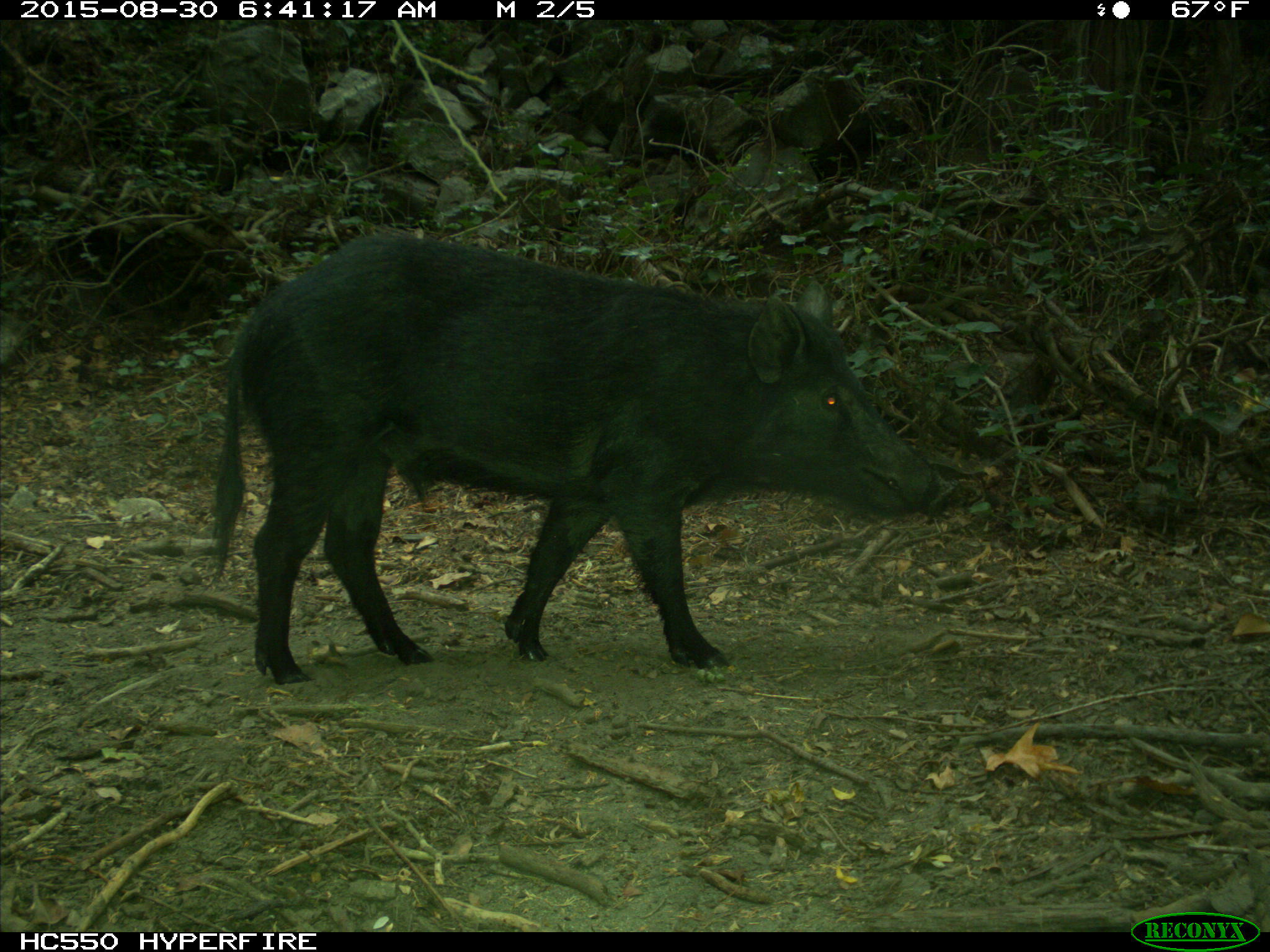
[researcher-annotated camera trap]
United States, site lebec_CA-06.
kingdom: Animalia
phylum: Chordata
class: Mammalia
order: Artiodactyla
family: Suidae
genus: Sus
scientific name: Sus scrofa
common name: wild boar